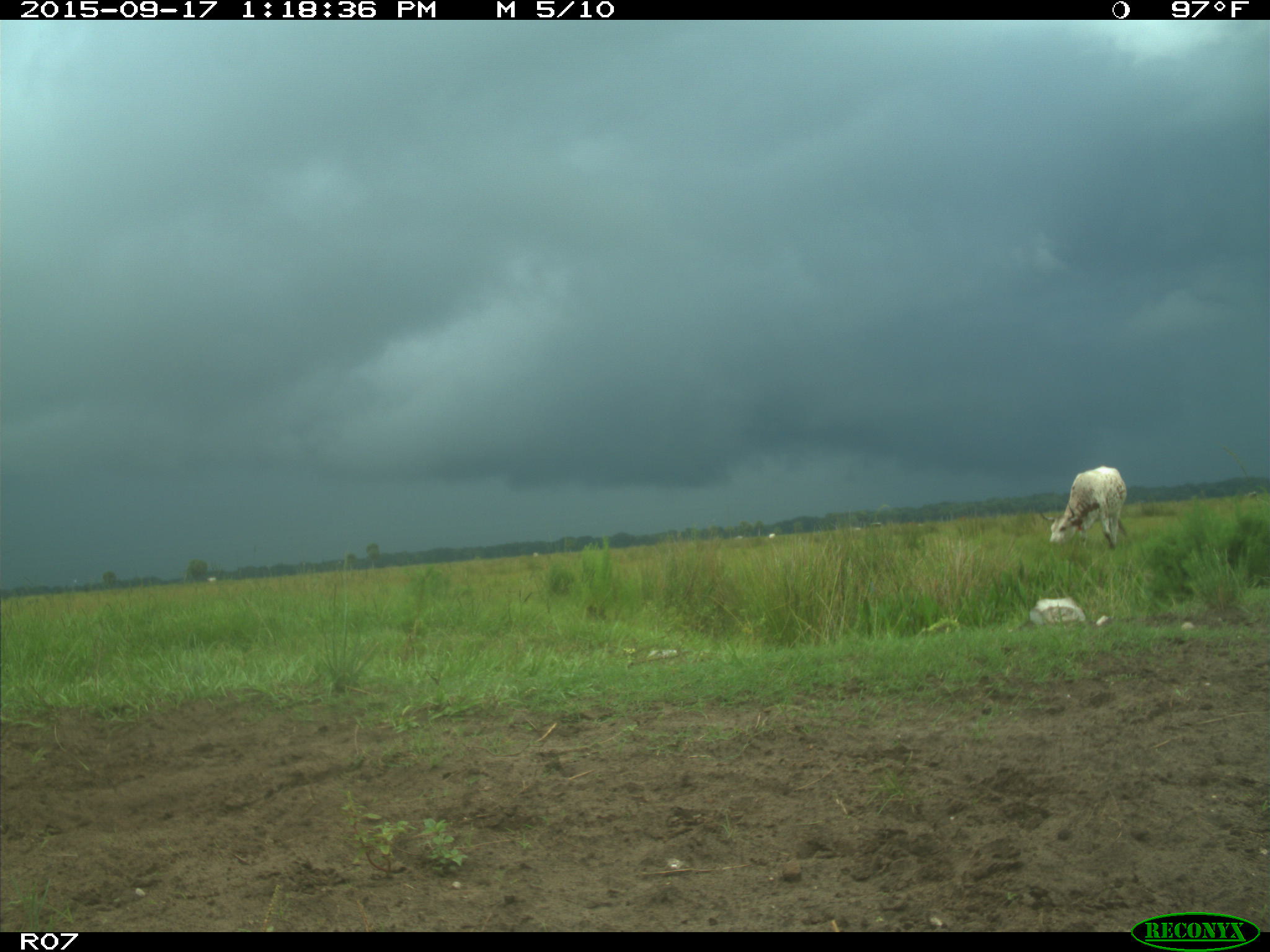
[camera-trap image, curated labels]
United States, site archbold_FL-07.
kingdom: Animalia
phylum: Chordata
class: Mammalia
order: Artiodactyla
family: Bovidae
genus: Bos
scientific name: Bos taurus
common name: domestic cow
Bos taurus (domestic cow).